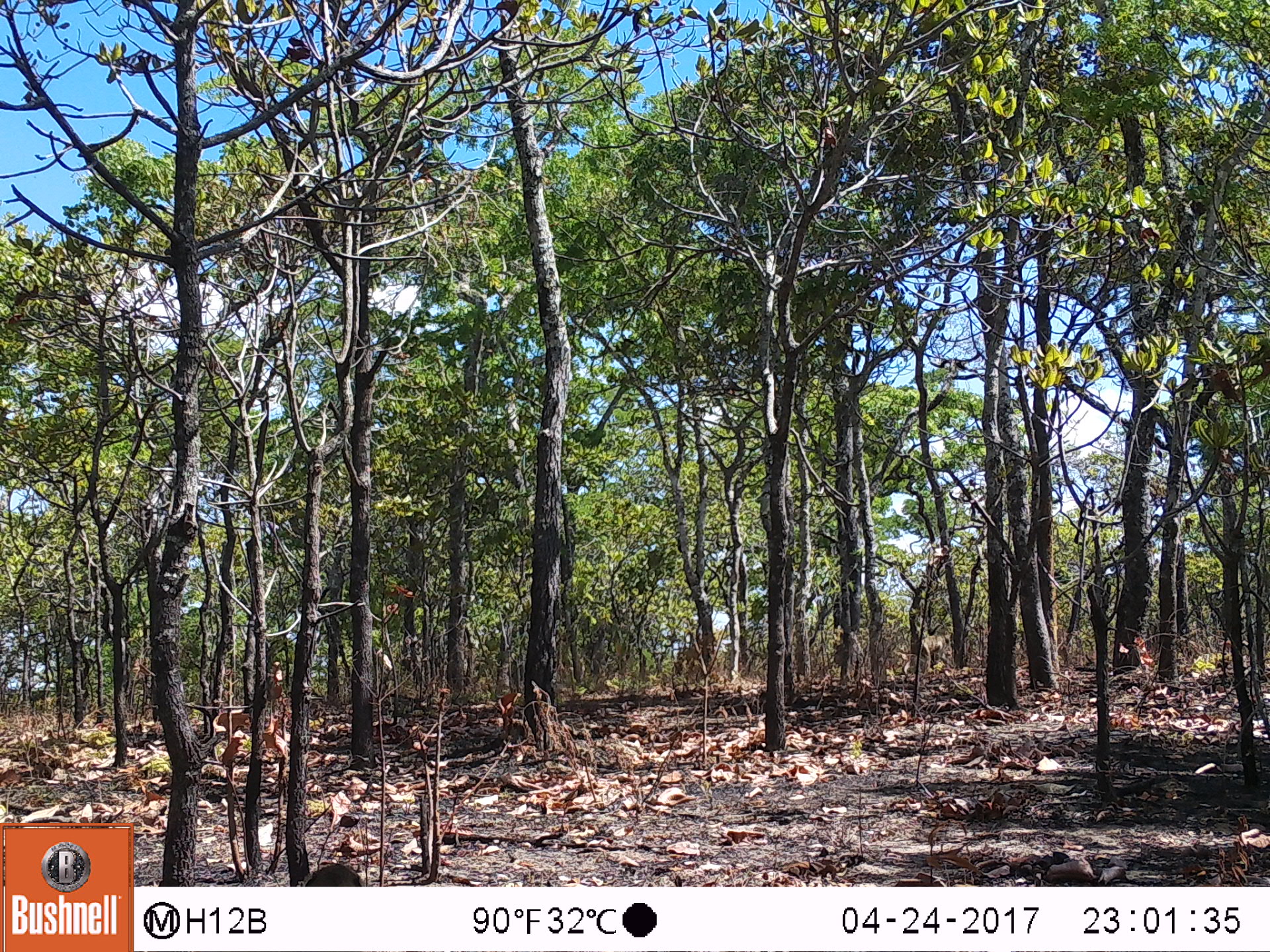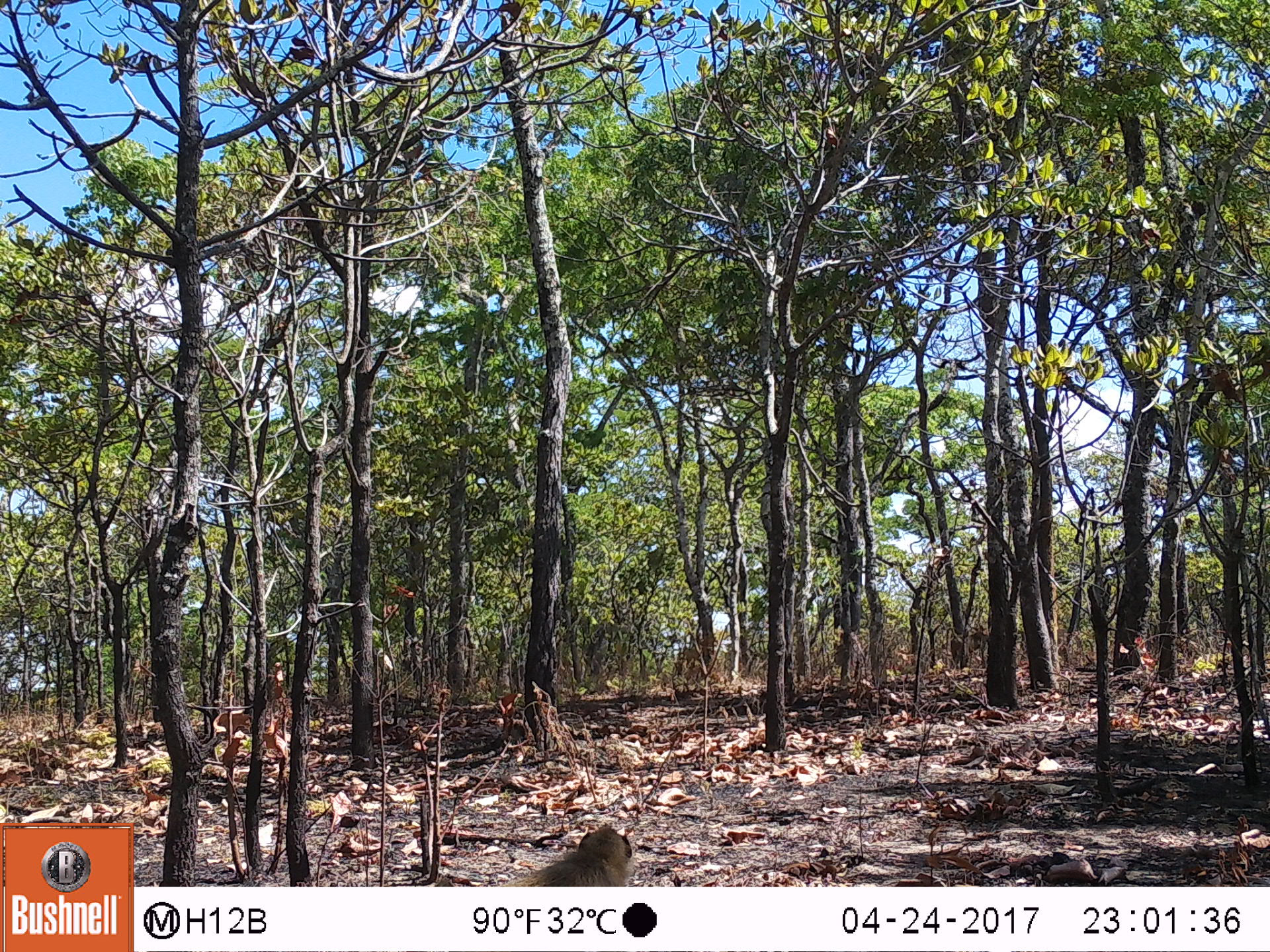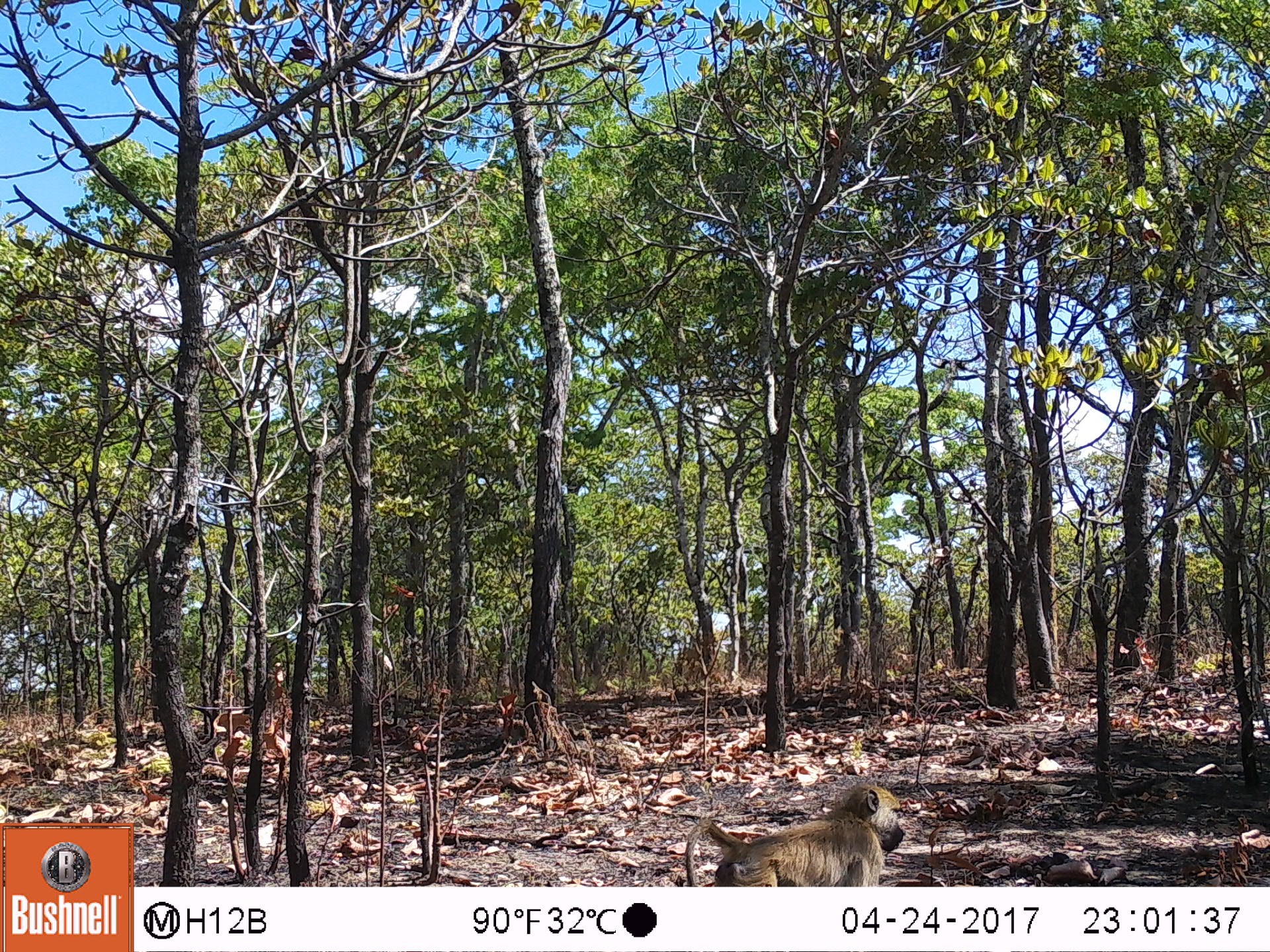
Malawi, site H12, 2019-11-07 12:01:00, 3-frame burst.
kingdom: Animalia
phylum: Chordata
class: Mammalia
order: Primates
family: Cercopithecidae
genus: Papio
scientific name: Papio cynocephalus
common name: yellow baboon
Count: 1.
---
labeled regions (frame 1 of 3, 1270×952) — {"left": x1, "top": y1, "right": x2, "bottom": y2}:
yellow baboon: {"left": 907, "top": 630, "right": 954, "bottom": 674}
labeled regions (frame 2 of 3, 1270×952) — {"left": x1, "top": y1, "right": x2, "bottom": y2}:
yellow baboon: {"left": 496, "top": 819, "right": 637, "bottom": 880}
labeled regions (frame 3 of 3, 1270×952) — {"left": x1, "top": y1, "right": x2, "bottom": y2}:
yellow baboon: {"left": 676, "top": 781, "right": 912, "bottom": 880}